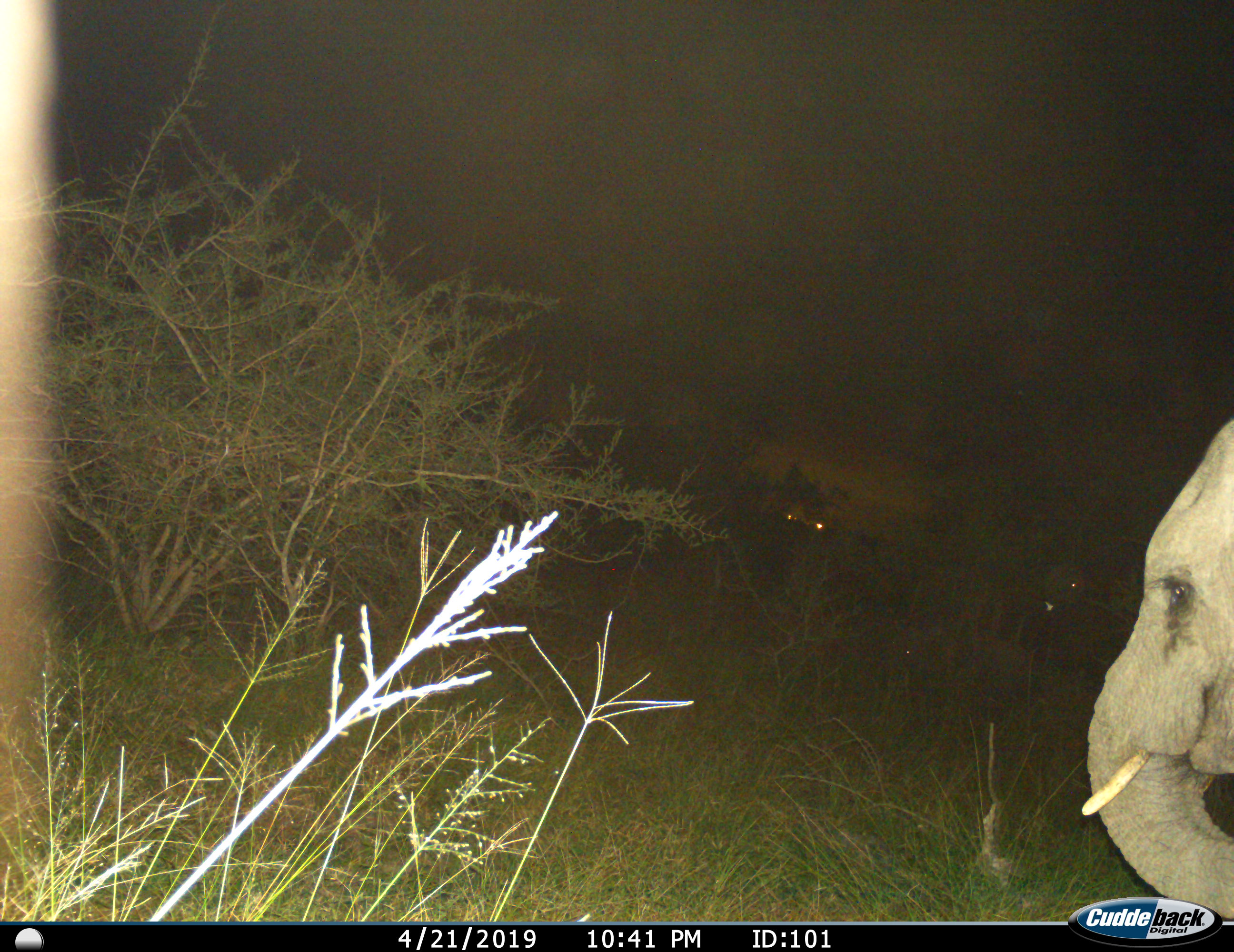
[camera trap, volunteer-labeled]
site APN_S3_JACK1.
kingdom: Animalia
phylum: Chordata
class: Mammalia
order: Proboscidea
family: Elephantidae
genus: Loxodonta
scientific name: Loxodonta africana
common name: african bush elephant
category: elephant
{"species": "elephant (african bush elephant) (Loxodonta africana)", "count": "1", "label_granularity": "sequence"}